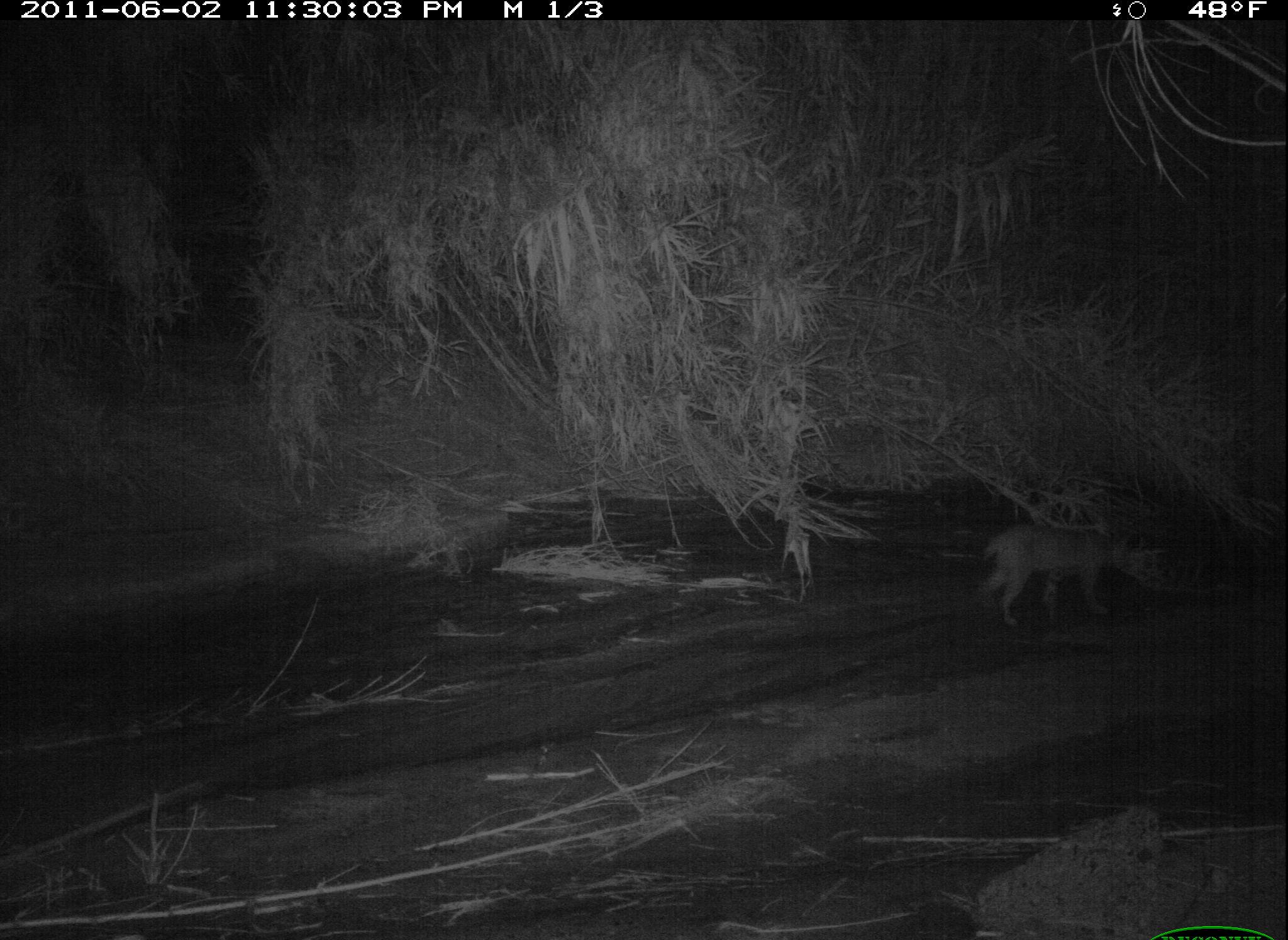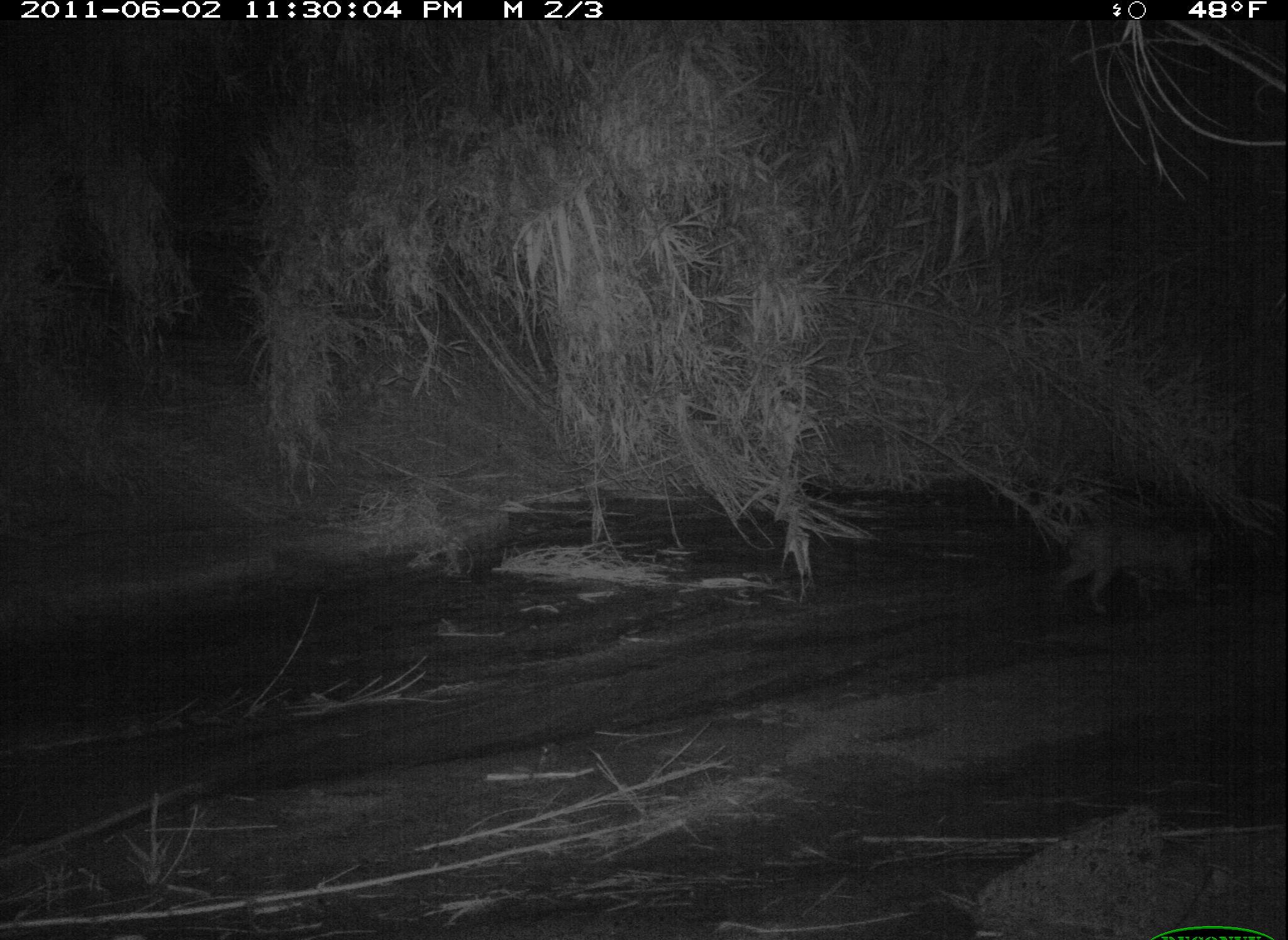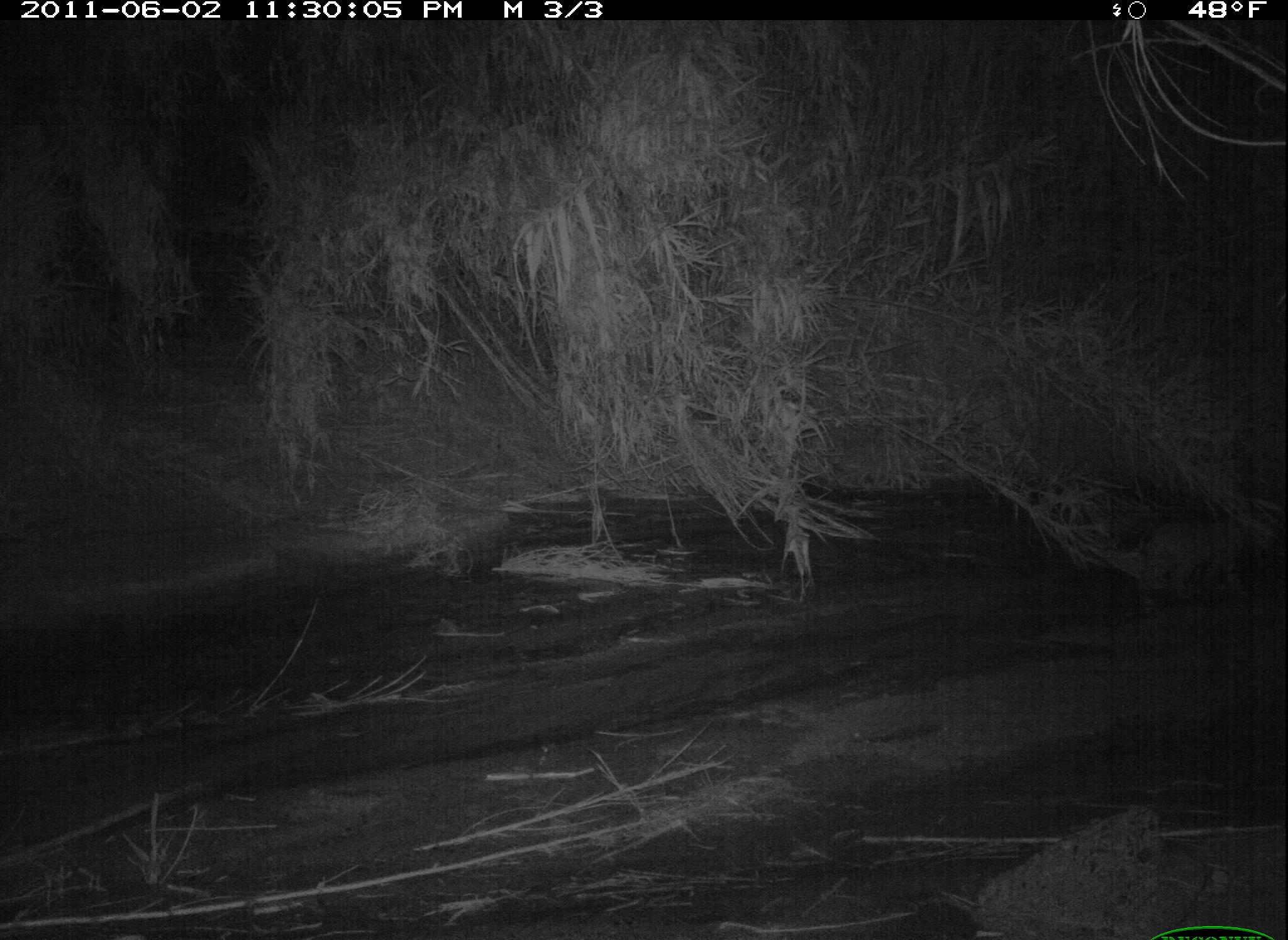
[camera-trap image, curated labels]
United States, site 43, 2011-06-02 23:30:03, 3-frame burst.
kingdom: Animalia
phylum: Chordata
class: Mammalia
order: Carnivora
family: Felidae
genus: Lynx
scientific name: Lynx rufus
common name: bobcat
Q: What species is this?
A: Bobcat (Lynx rufus).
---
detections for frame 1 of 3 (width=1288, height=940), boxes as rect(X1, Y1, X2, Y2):
bobcat: rect(950, 504, 1174, 636)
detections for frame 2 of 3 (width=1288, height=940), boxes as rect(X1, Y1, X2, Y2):
bobcat: rect(1030, 486, 1235, 631)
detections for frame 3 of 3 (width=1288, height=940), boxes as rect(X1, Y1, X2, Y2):
bobcat: rect(1129, 498, 1277, 616)